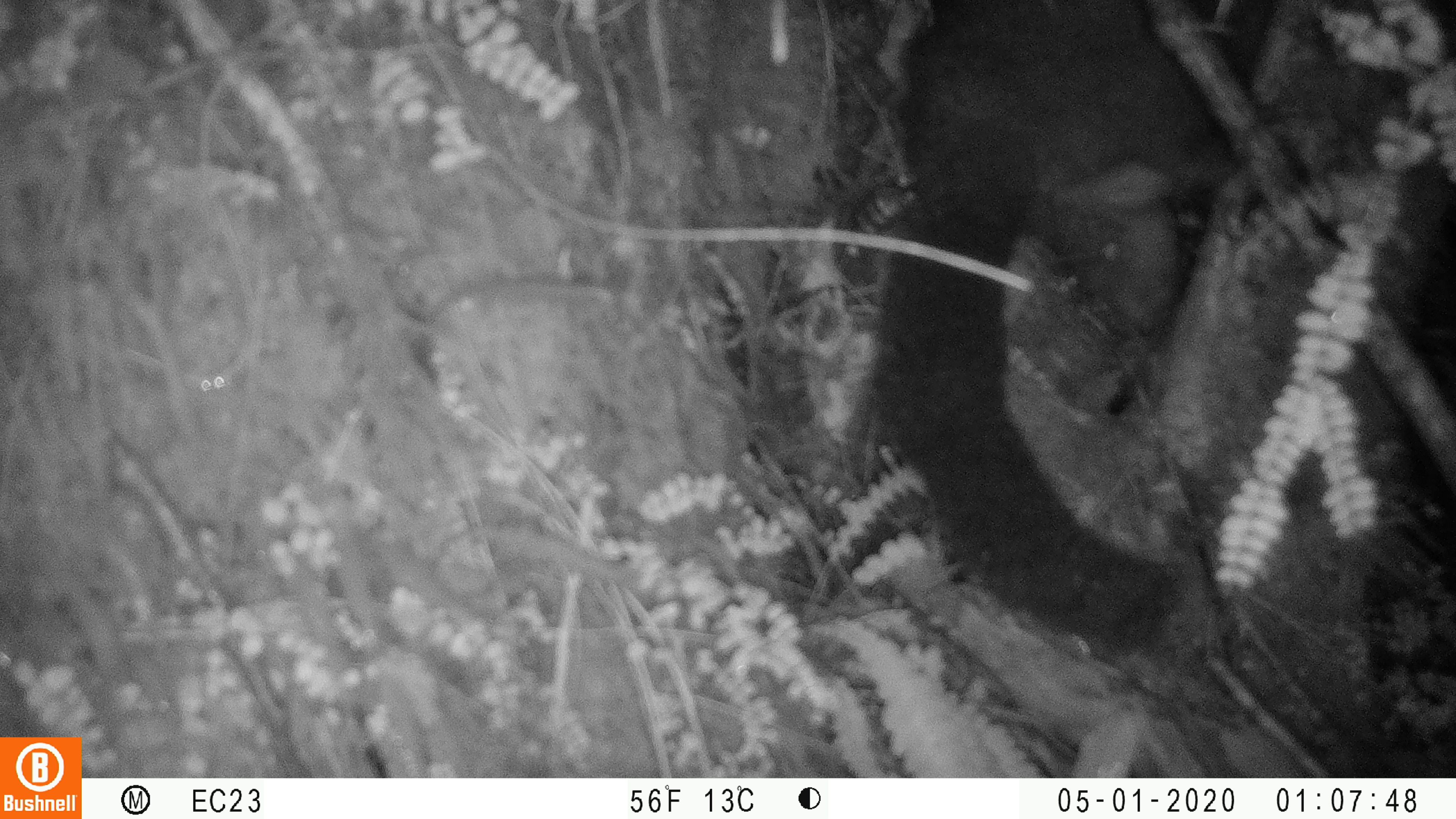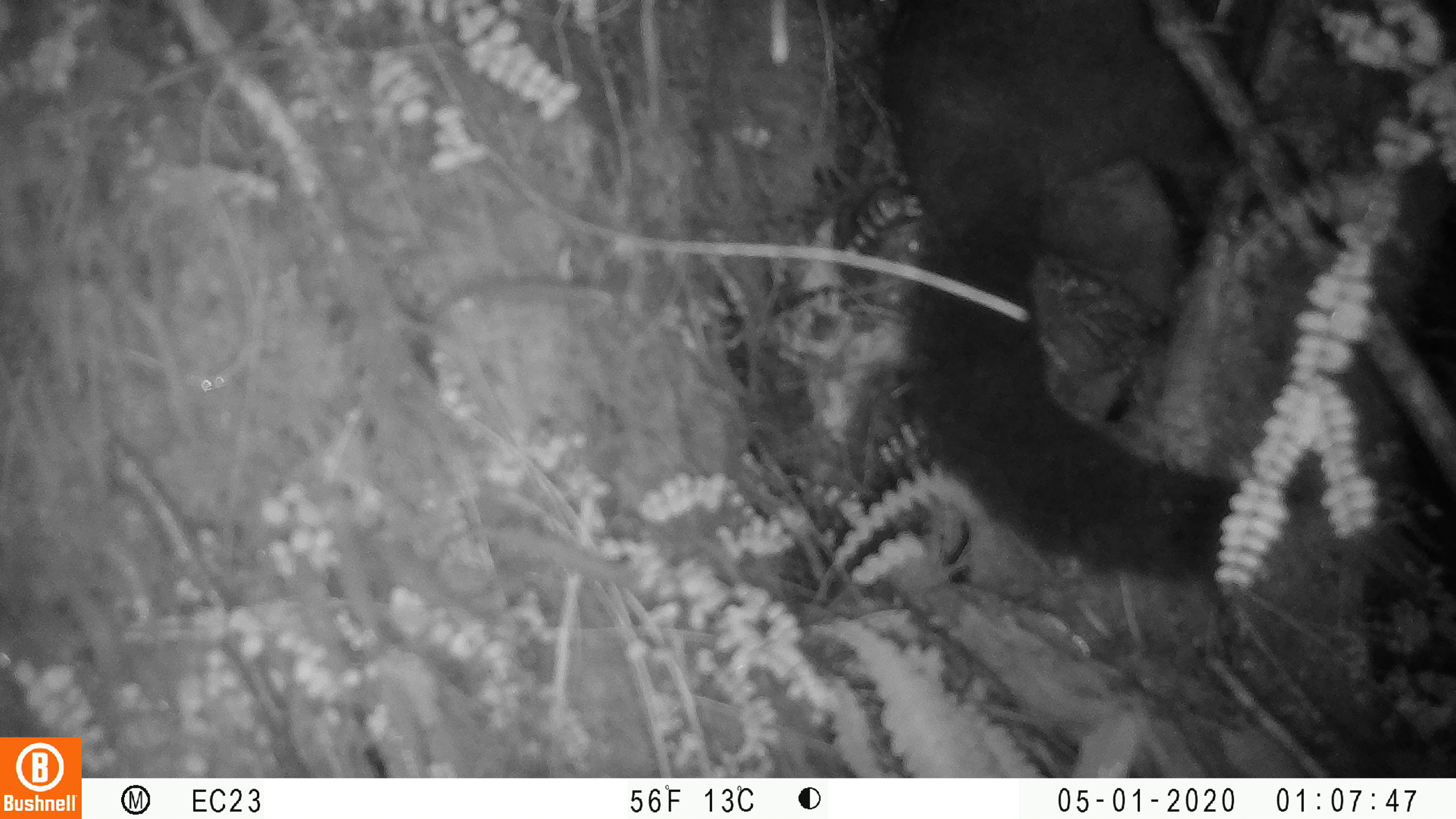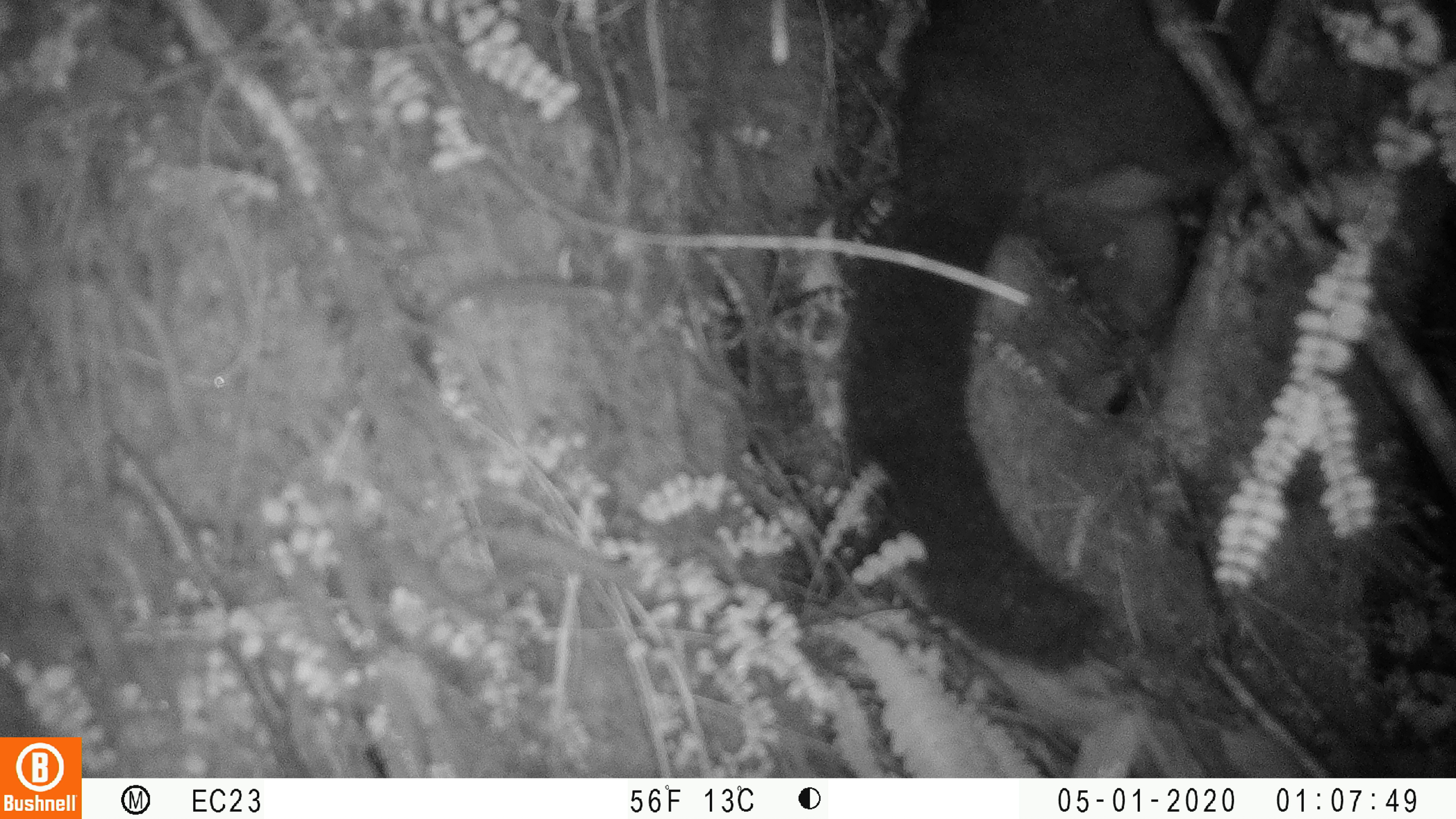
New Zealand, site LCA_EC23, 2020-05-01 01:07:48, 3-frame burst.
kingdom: Animalia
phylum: Chordata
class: Mammalia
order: Diprotodontia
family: Phalangeridae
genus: Trichosurus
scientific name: Trichosurus vulpecula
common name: common brushtail possum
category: possum